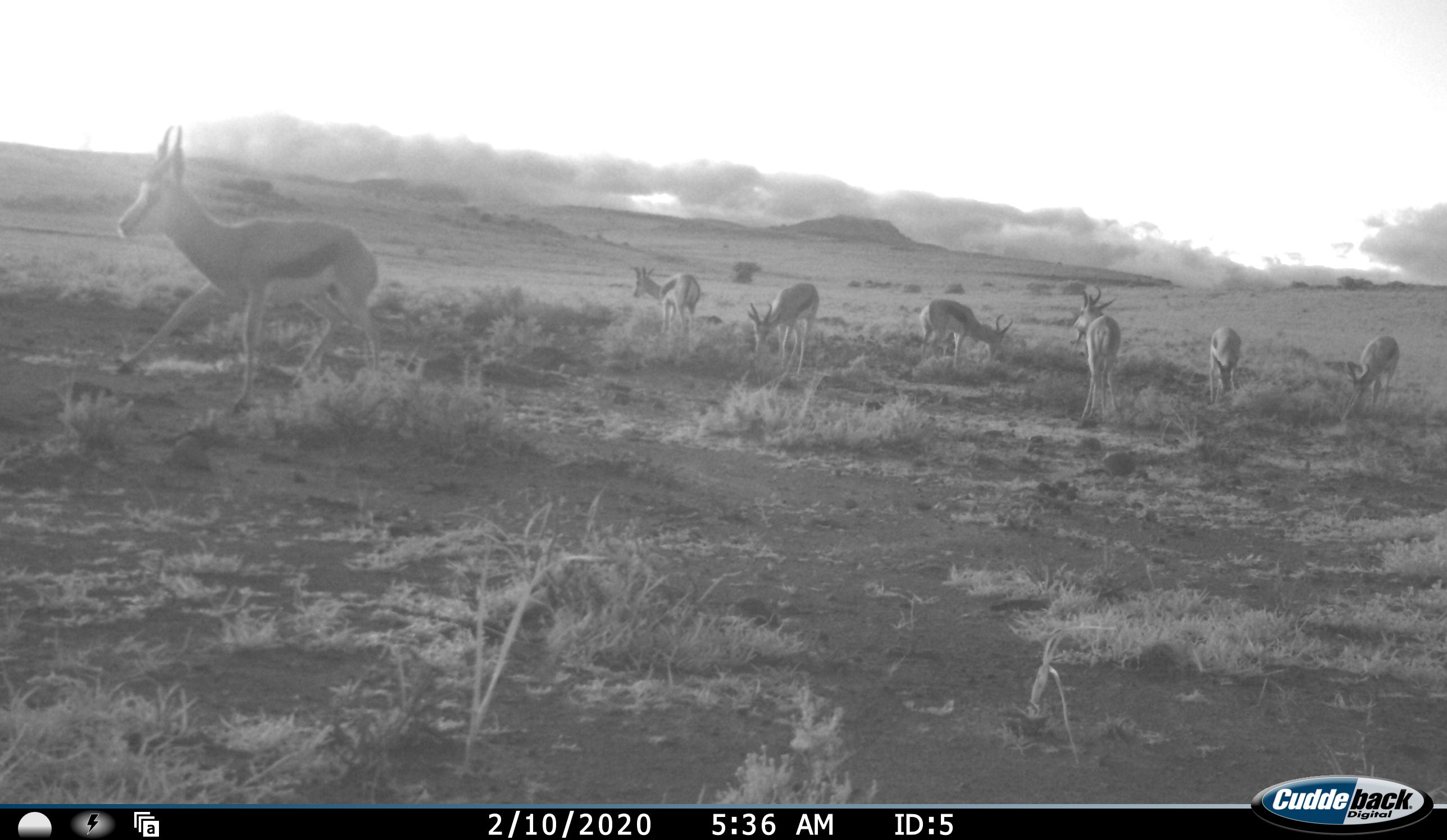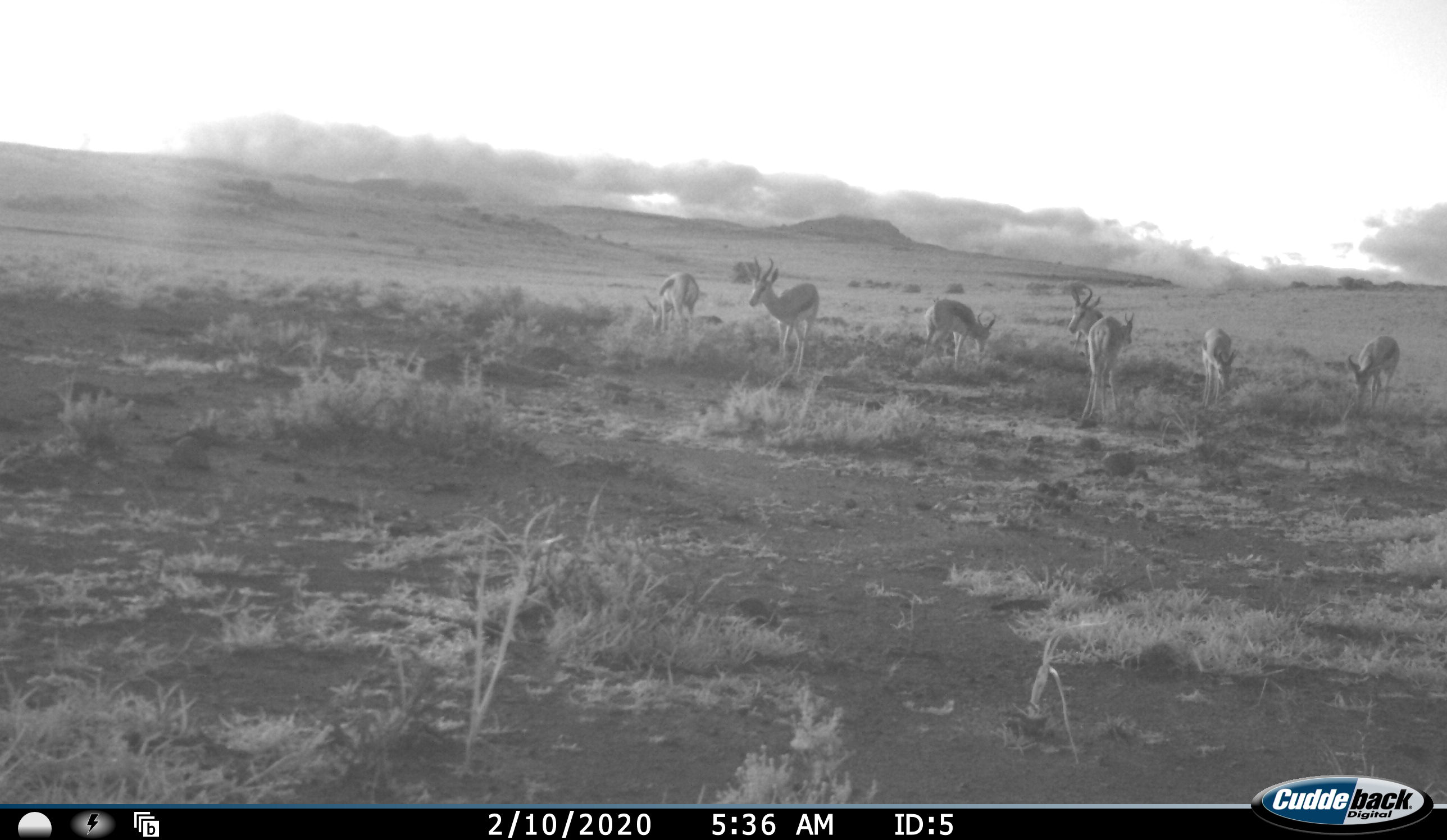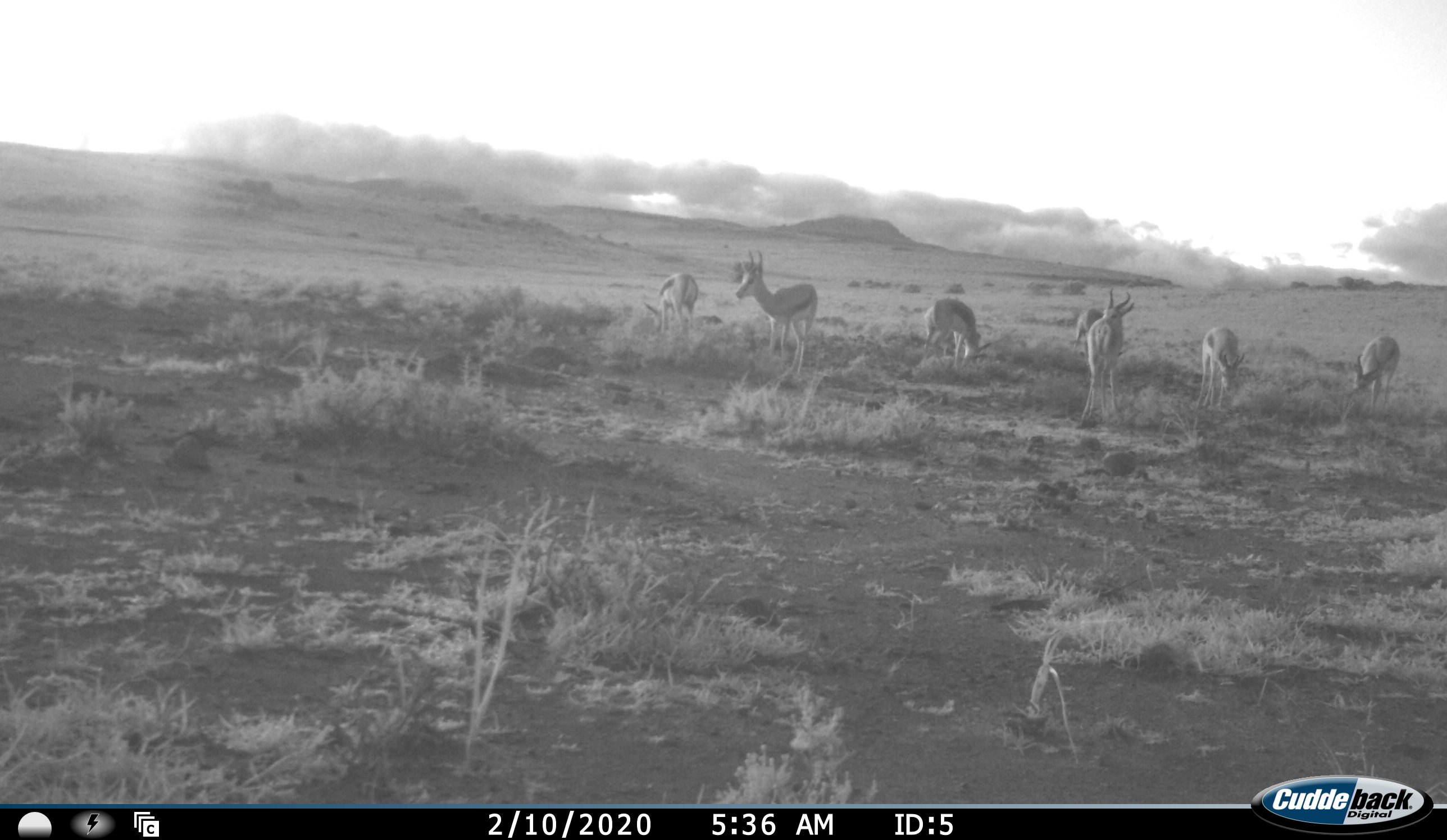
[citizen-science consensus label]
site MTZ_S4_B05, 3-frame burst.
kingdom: Animalia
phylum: Chordata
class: Mammalia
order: Artiodactyla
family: Bovidae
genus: Antidorcas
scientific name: Antidorcas marsupialis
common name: springbok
Springbok (Antidorcas marsupialis), count 8. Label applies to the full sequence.